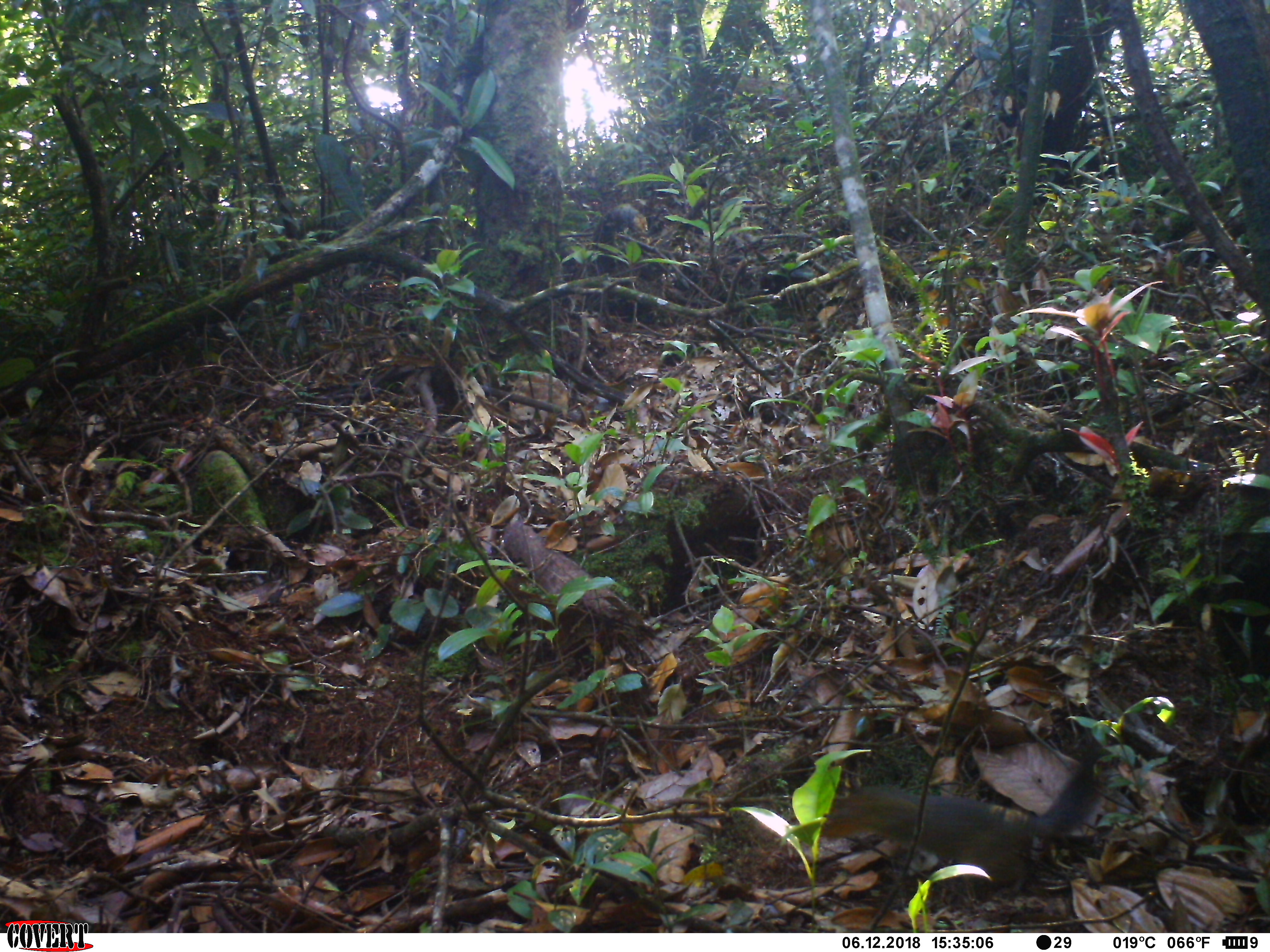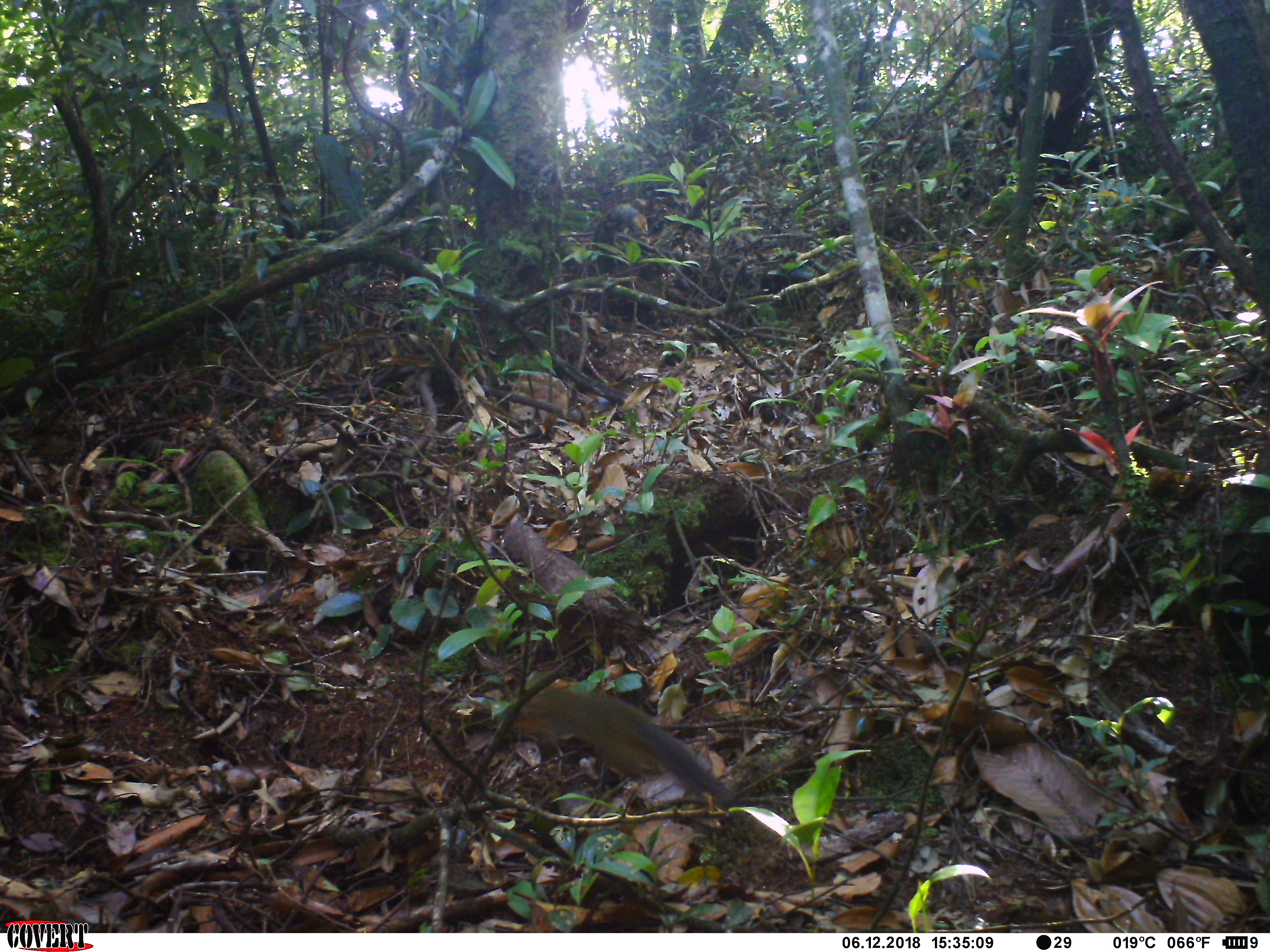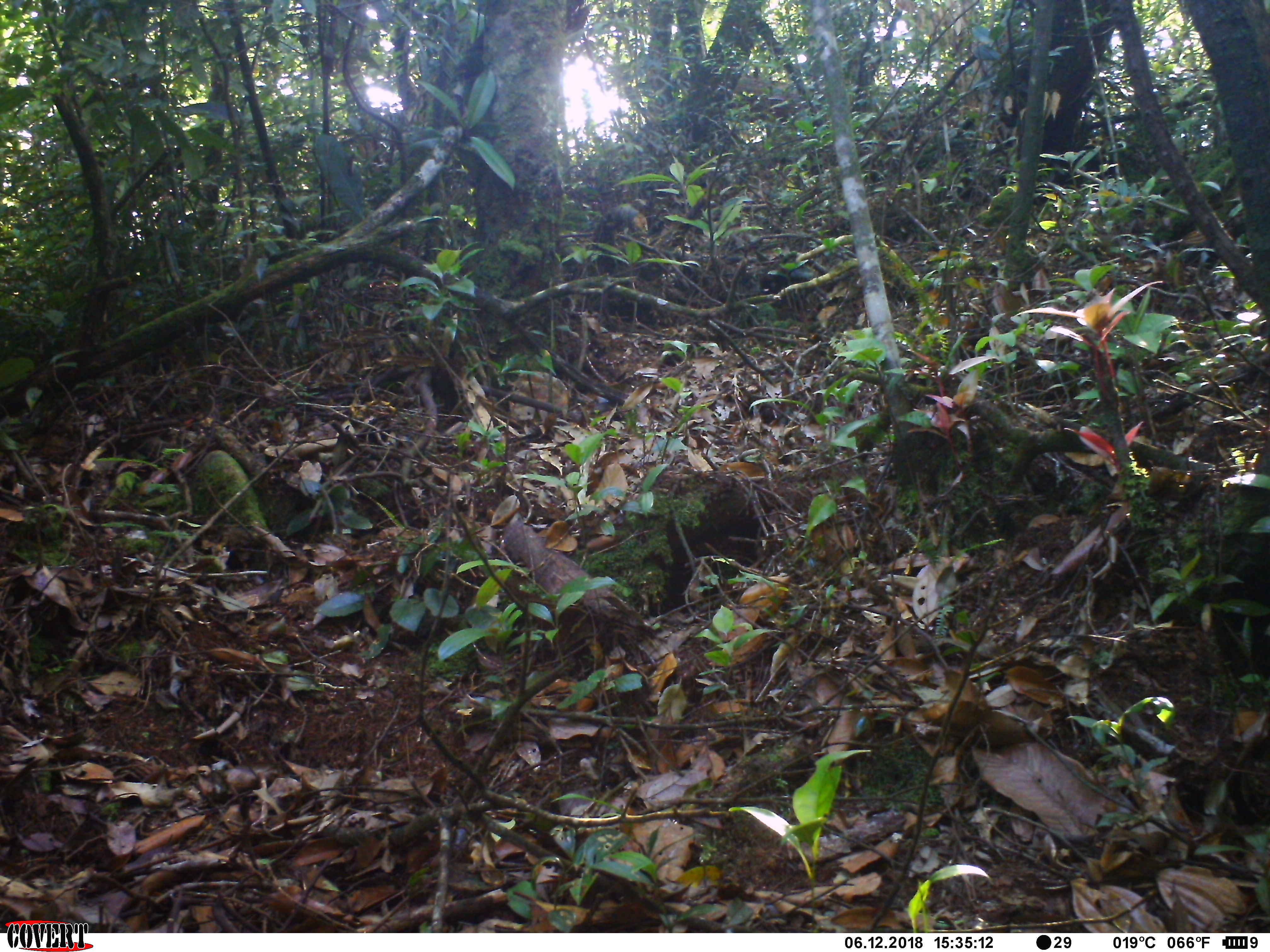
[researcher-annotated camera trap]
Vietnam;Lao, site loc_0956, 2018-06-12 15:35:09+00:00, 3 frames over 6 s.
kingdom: Animalia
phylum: Chordata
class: Mammalia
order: Rodentia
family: Sciuridae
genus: Dremomys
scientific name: Dremomys rufigenis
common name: red-cheeked squirrel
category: red cheeked squirrel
Red cheeked squirrel (red-cheeked squirrel) (Dremomys rufigenis). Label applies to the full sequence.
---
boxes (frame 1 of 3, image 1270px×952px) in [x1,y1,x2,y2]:
red cheeked squirrel: [820,733,1120,898]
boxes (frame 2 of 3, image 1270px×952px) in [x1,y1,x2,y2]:
red cheeked squirrel: [504,679,746,810]